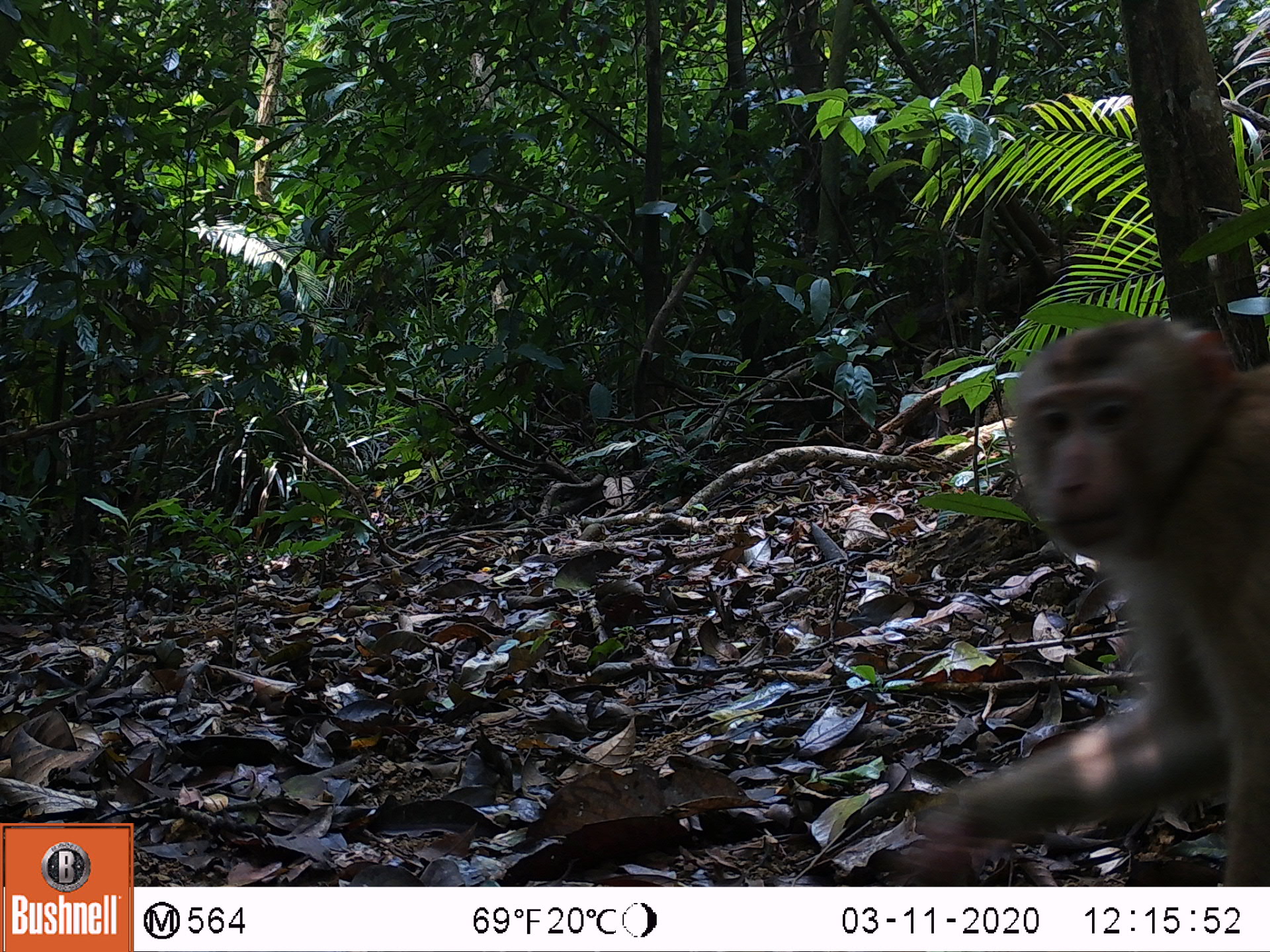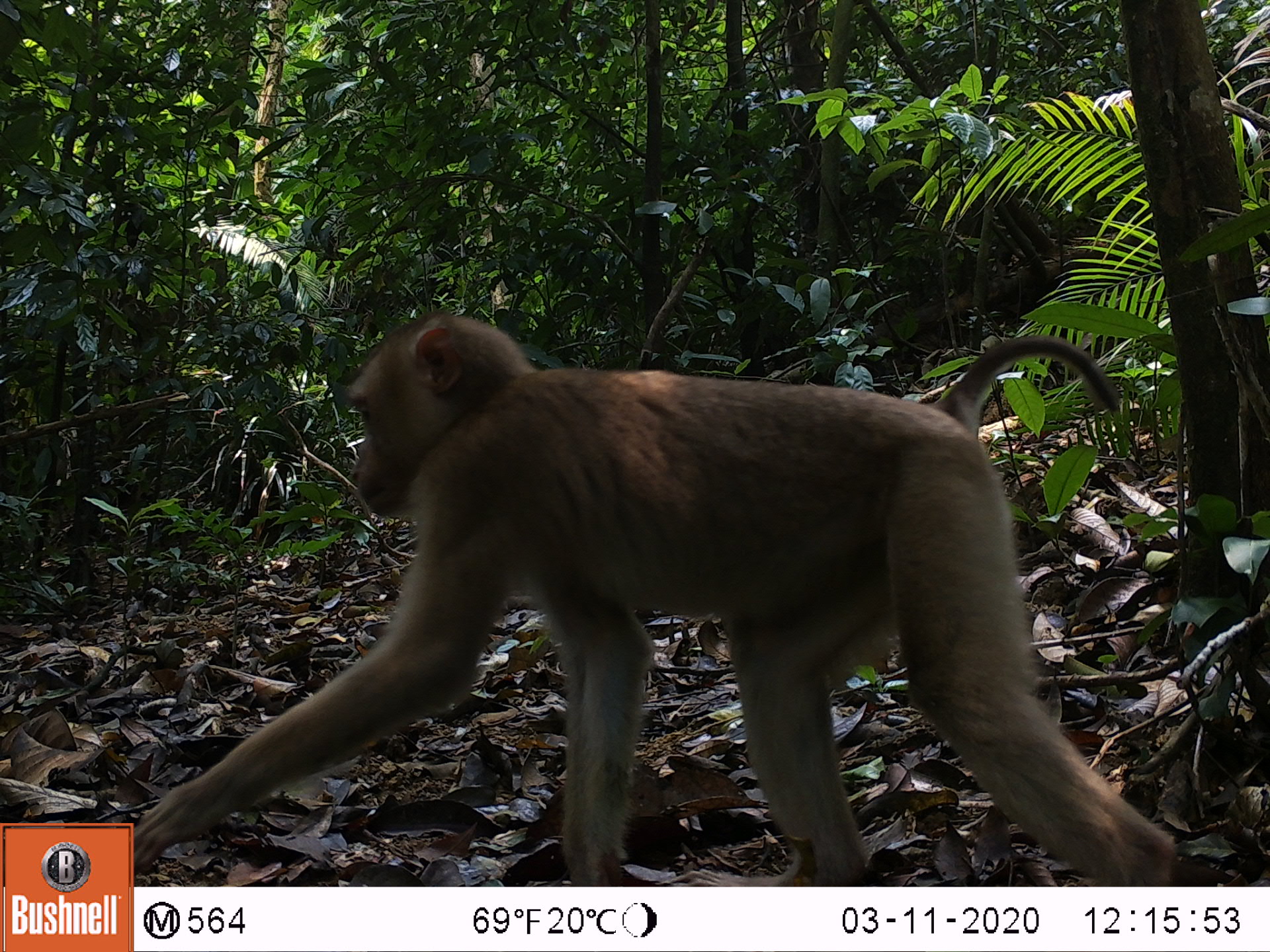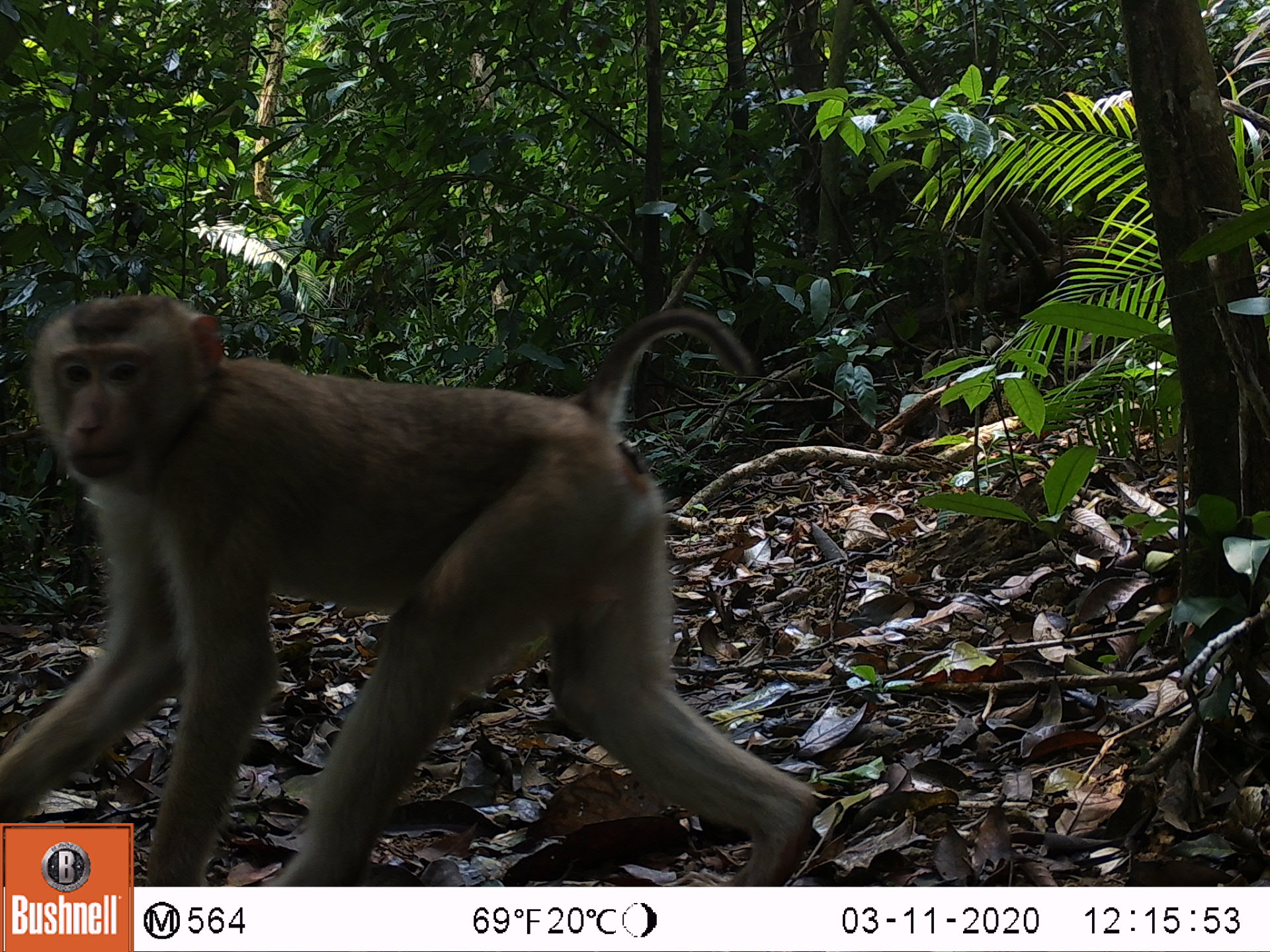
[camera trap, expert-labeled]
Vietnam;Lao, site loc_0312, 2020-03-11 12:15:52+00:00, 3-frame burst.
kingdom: Animalia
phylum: Chordata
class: Mammalia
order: Primates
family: Cercopithecidae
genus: Macaca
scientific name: Macaca nemestrina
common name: pig-tailed macaque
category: pig tailed macaque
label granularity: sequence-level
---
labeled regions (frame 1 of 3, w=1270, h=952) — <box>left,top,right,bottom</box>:
pig tailed macaque: <box>896,310,1270,887</box>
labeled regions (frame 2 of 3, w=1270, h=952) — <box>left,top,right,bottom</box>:
pig tailed macaque: <box>129,310,1178,886</box>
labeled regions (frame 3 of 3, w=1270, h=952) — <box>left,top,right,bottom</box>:
pig tailed macaque: <box>0,293,817,886</box>